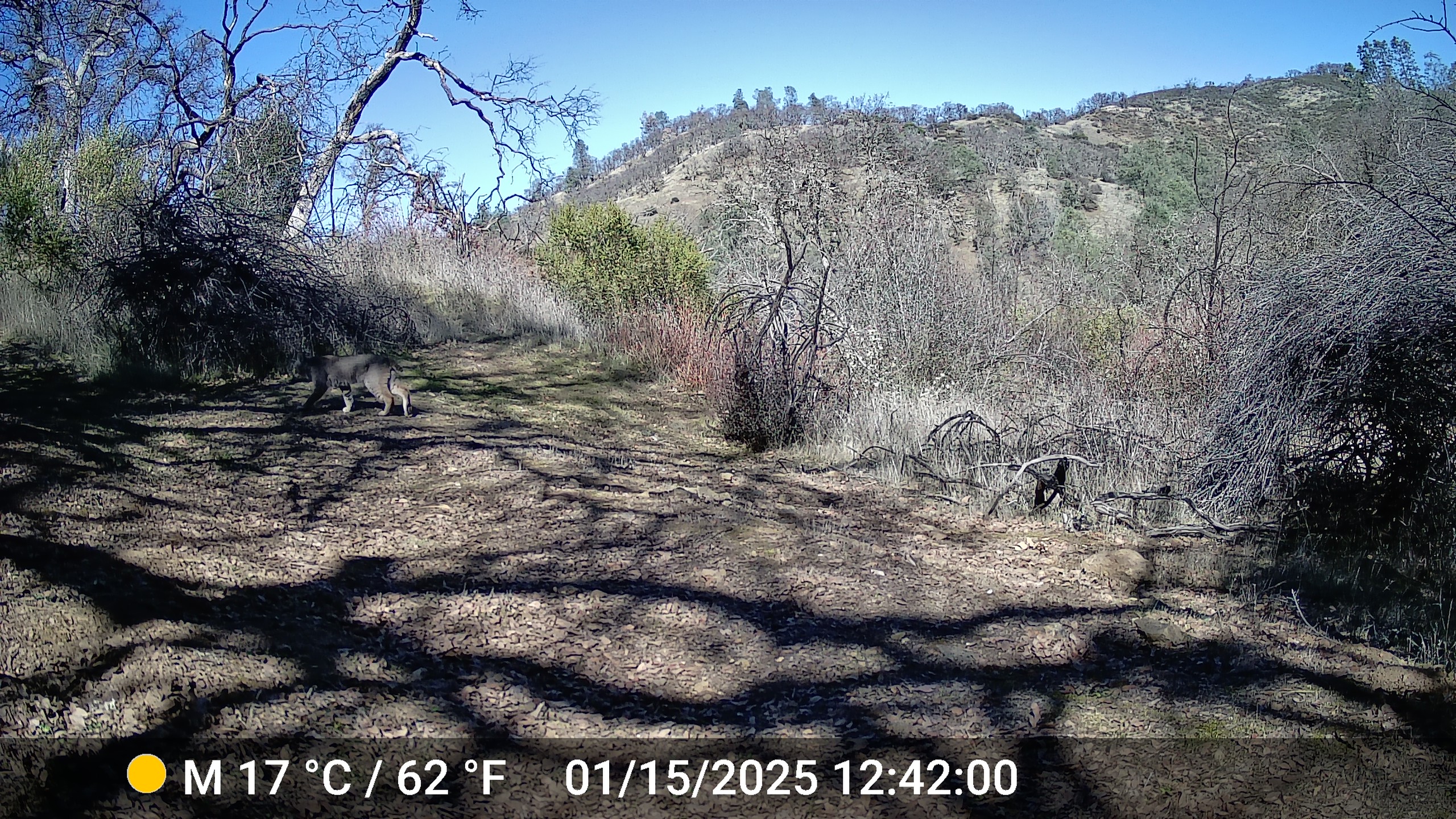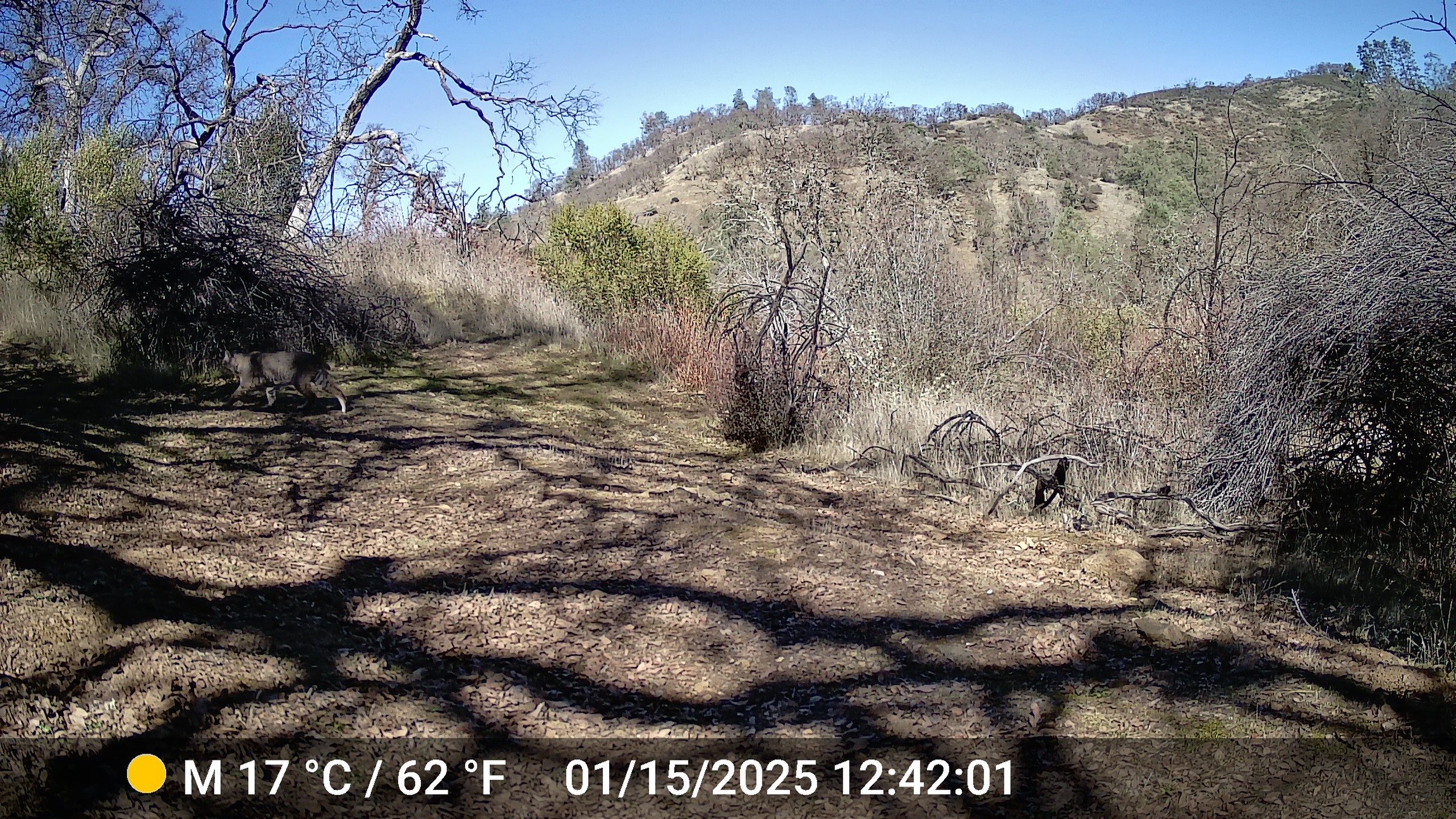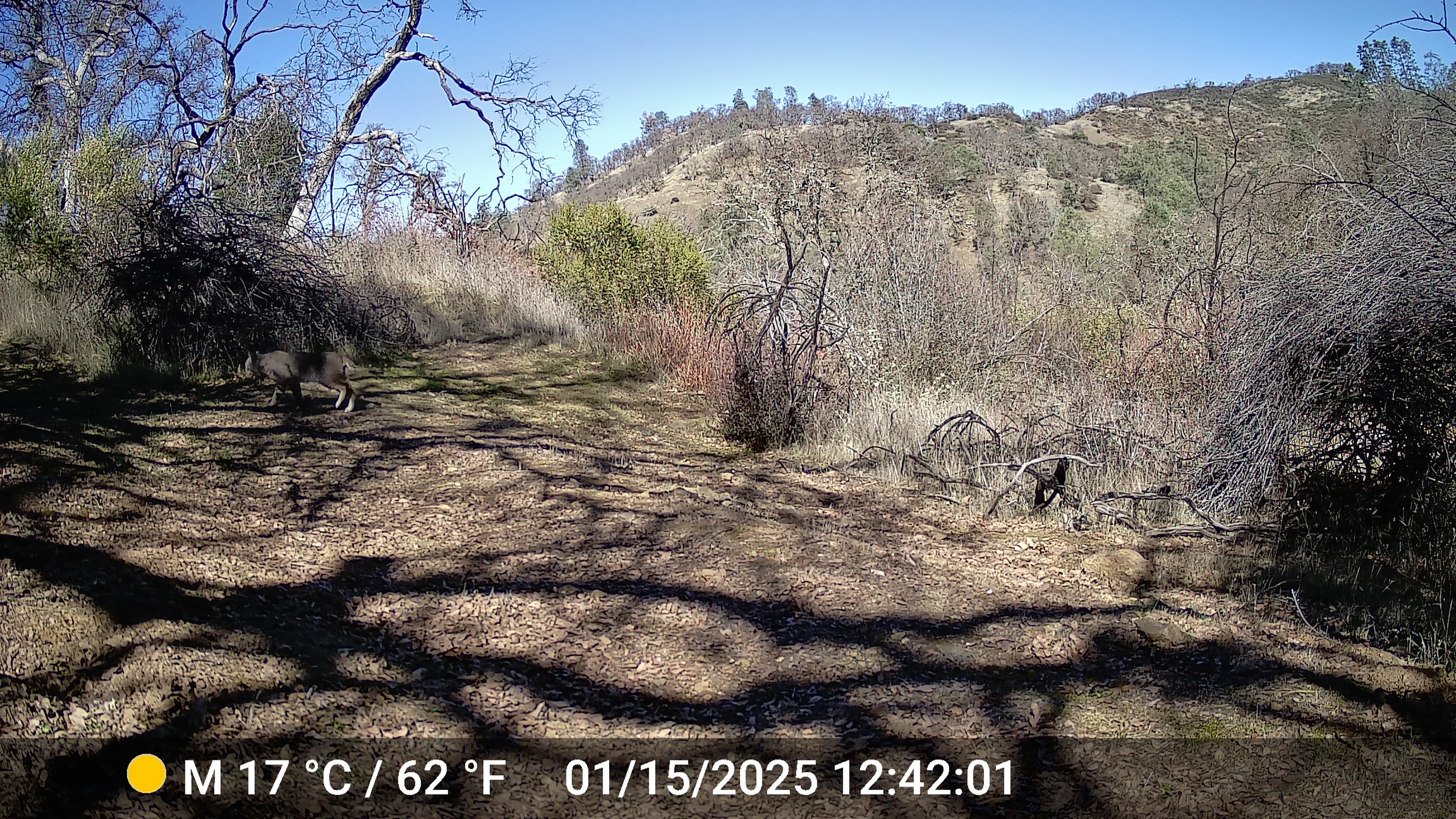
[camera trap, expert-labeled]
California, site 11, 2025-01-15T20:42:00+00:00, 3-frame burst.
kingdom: Animalia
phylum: Chordata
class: Mammalia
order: Carnivora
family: Felidae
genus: Lynx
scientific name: Lynx rufus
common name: bobcat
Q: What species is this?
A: Bobcat (Lynx rufus).